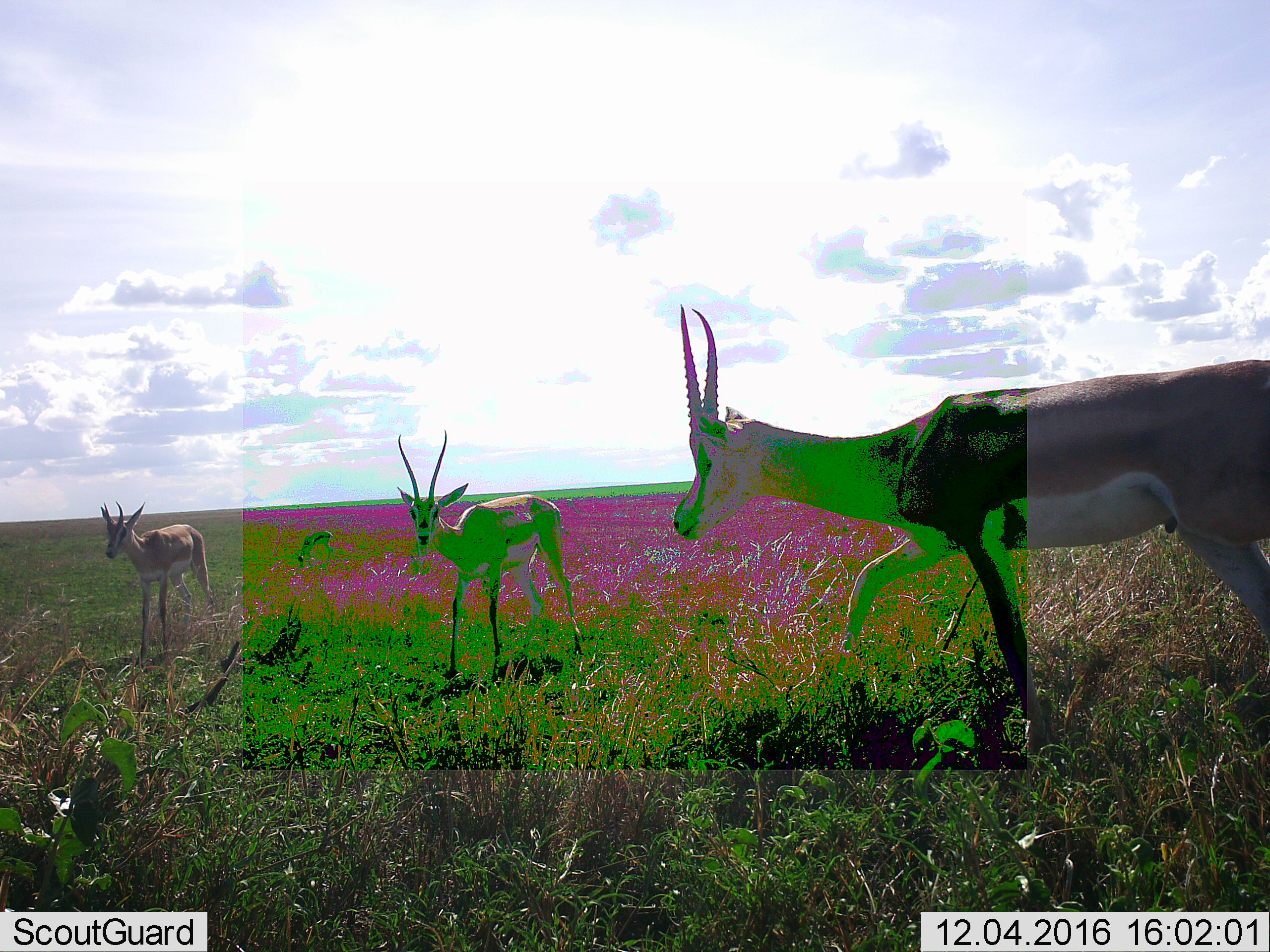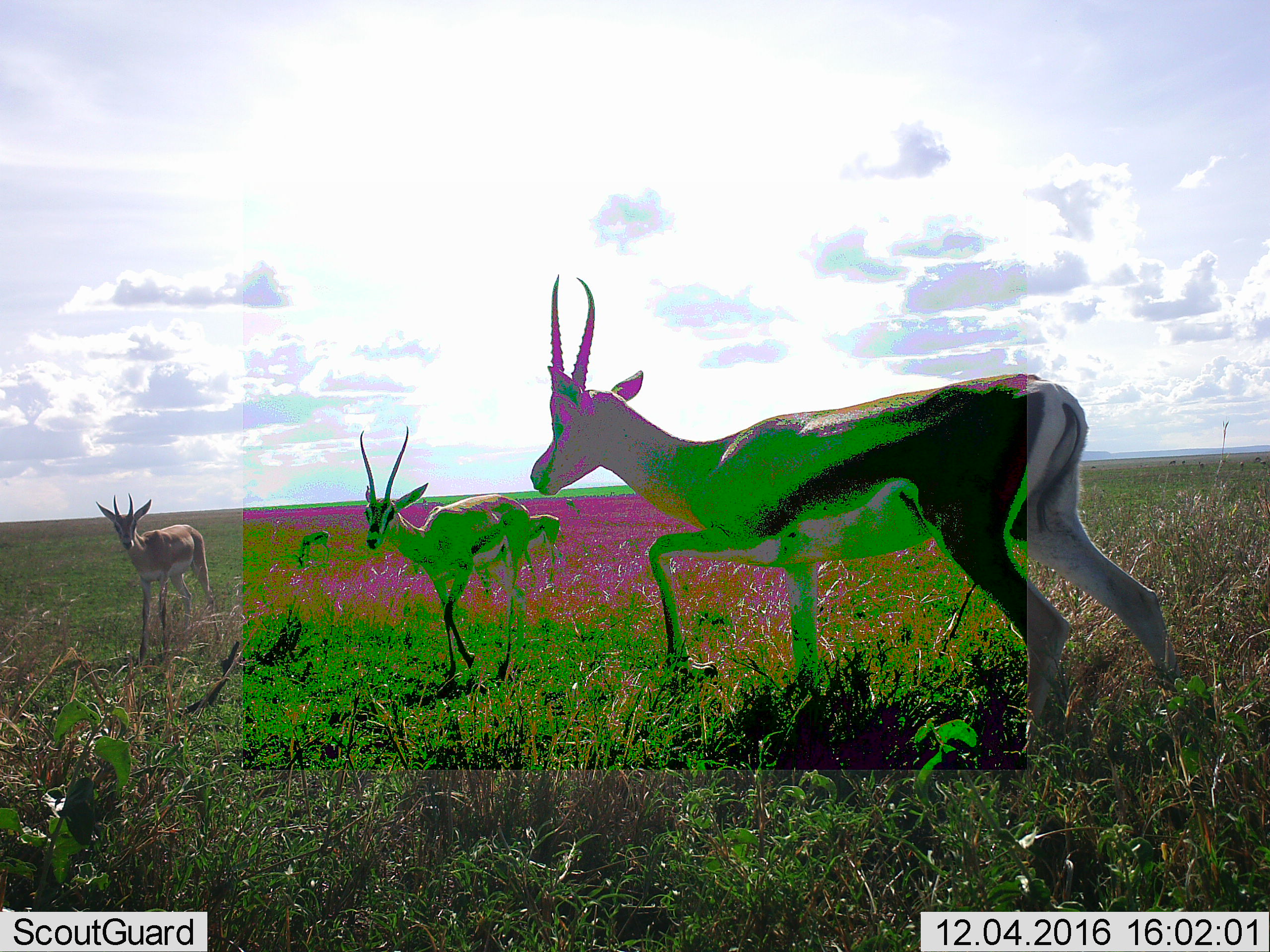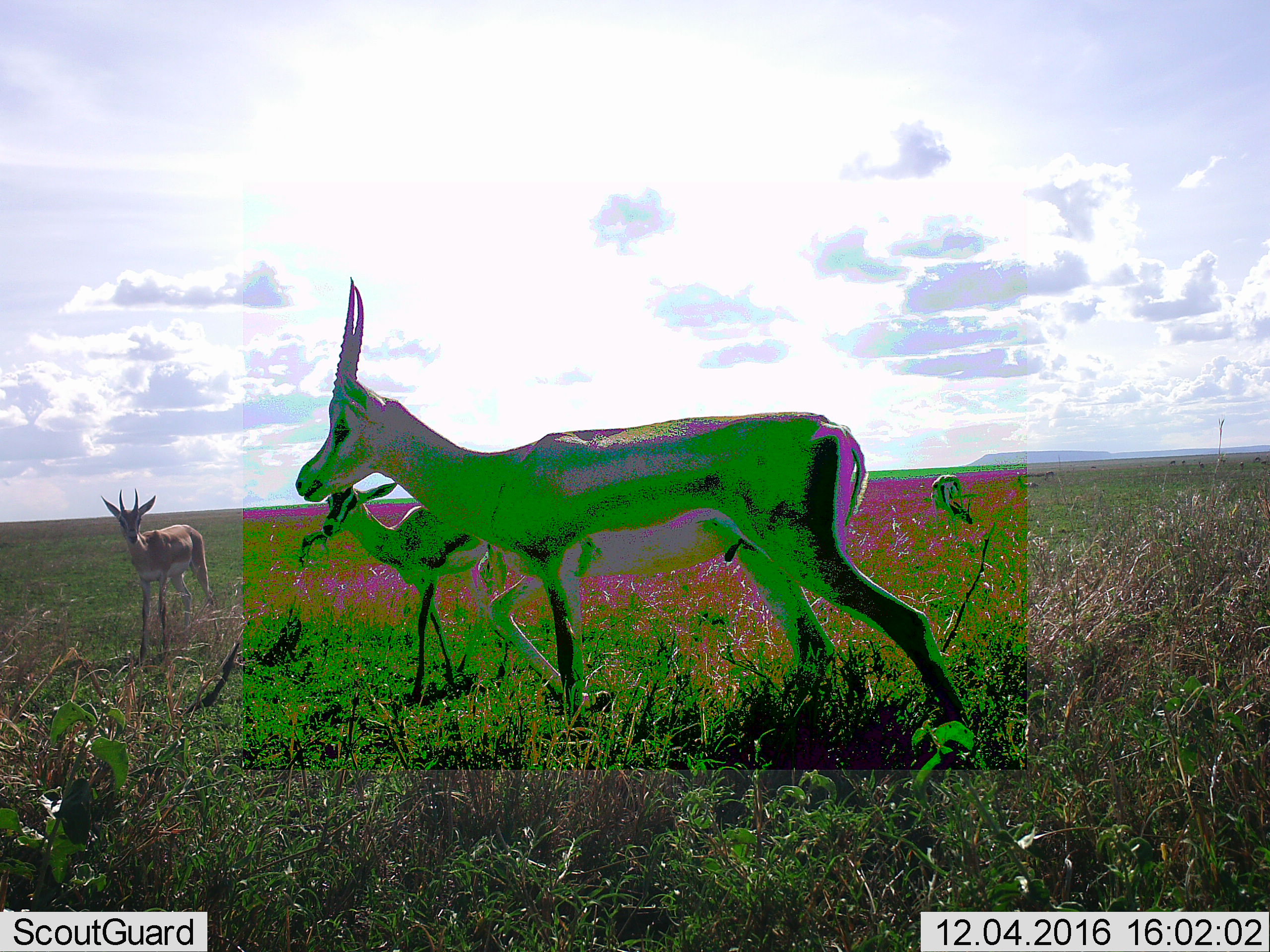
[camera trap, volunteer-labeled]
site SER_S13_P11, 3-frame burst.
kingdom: Animalia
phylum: Chordata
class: Mammalia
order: Artiodactyla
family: Bovidae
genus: Nanger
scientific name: Nanger granti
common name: grant's gazelle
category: gazellegrants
Gazellegrants (grant's gazelle) (Nanger granti), count 4. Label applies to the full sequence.